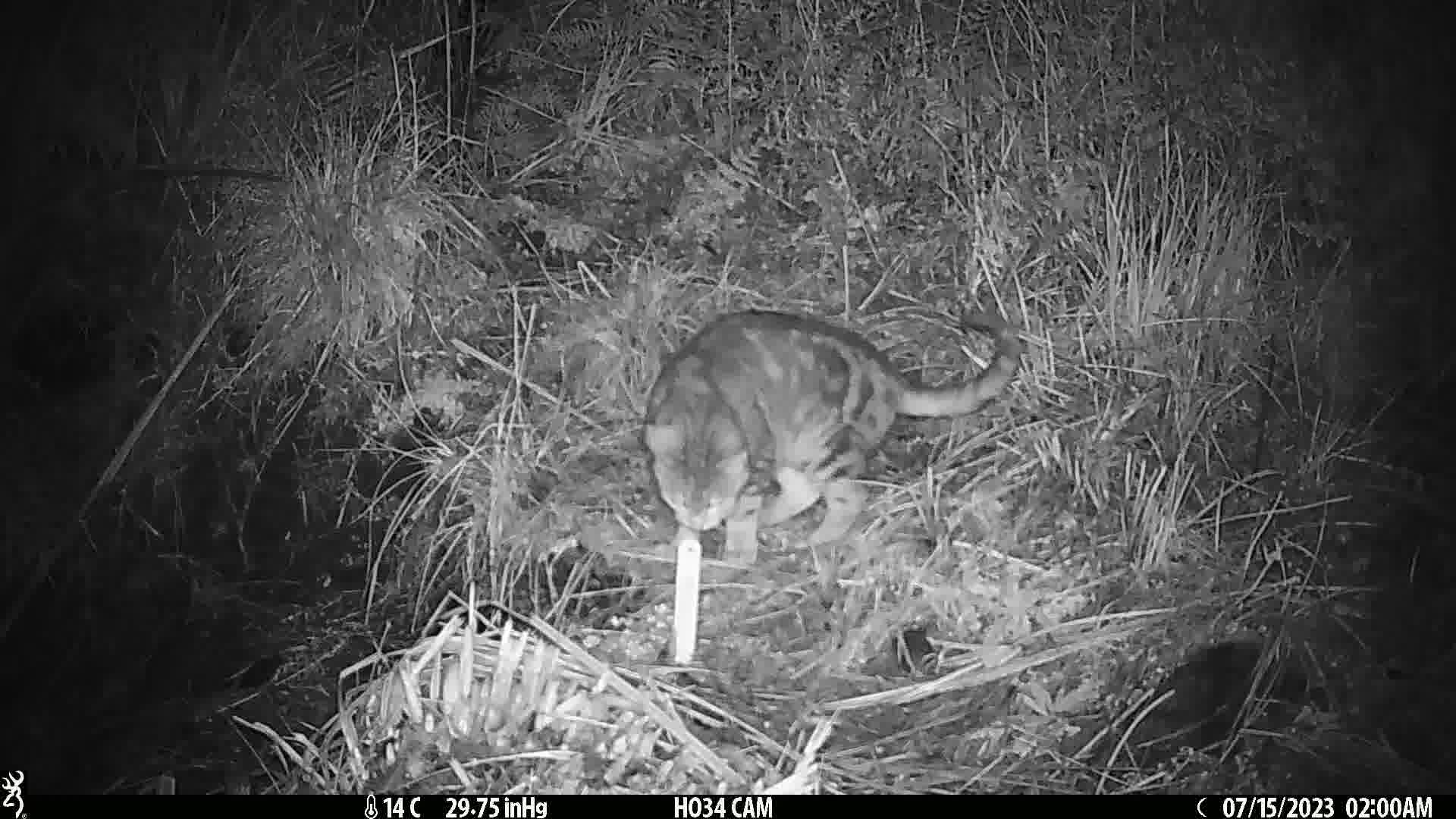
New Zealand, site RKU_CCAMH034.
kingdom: Animalia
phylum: Chordata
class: Mammalia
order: Carnivora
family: Felidae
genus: Felis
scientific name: Felis catus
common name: domestic cat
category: cat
Cat (domestic cat) (Felis catus).